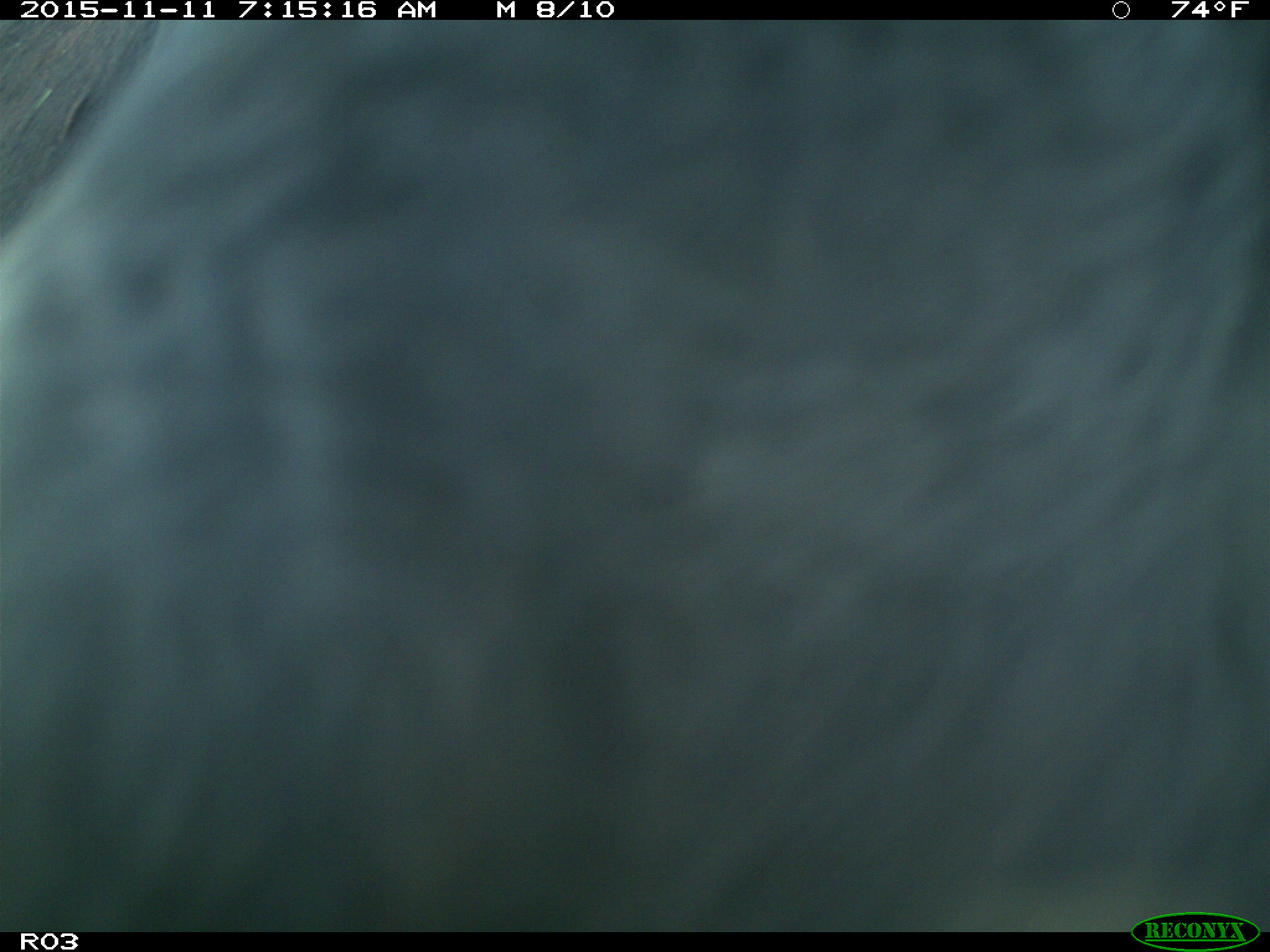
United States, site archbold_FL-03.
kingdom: Animalia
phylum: Chordata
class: Mammalia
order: Artiodactyla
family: Bovidae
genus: Bos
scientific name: Bos taurus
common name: domestic cow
Bos taurus (domestic cow).